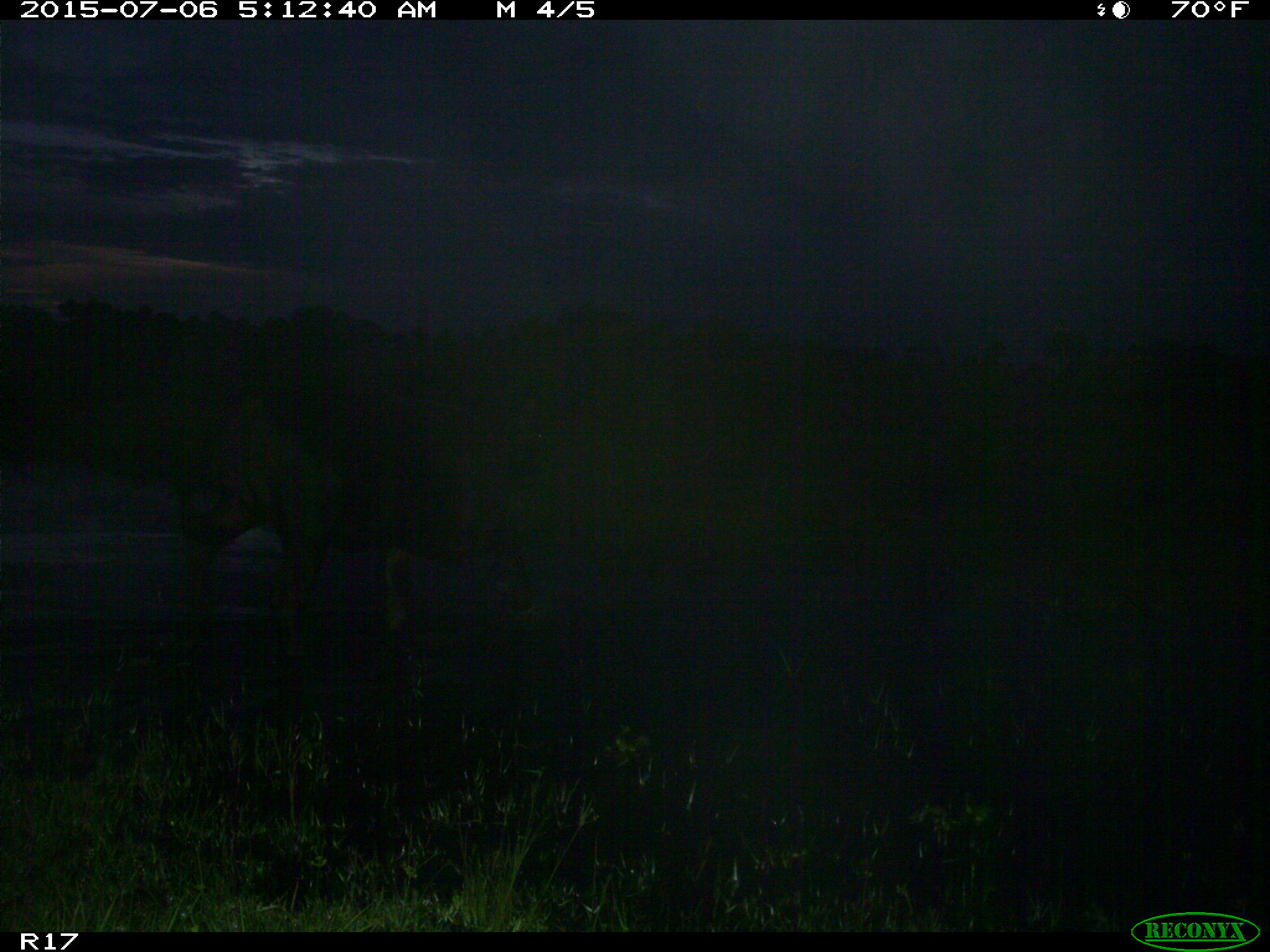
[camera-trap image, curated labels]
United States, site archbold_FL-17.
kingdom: Animalia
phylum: Chordata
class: Mammalia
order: Artiodactyla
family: Bovidae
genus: Bos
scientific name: Bos taurus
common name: domestic cow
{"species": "Bos taurus (domestic cow)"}